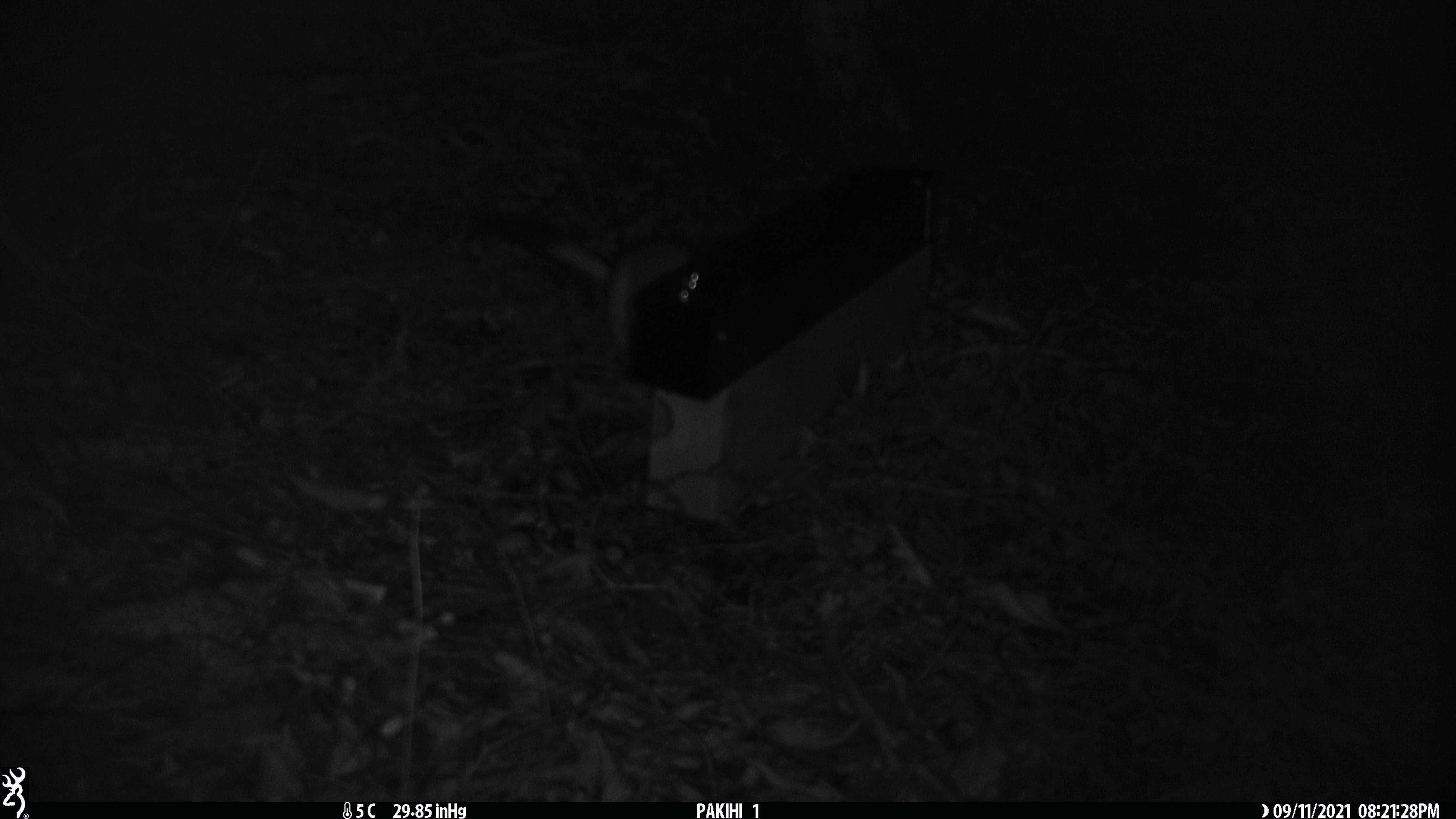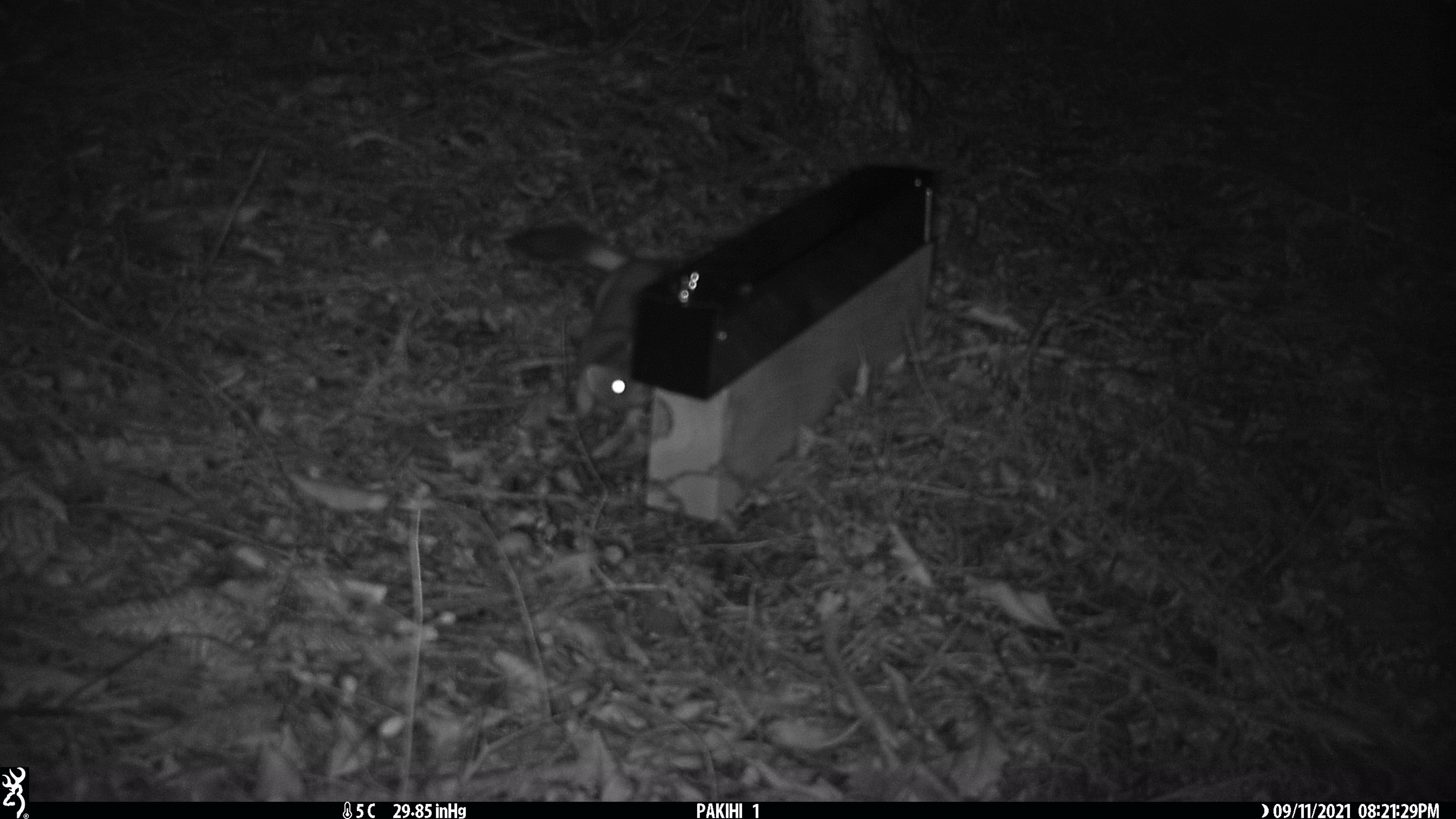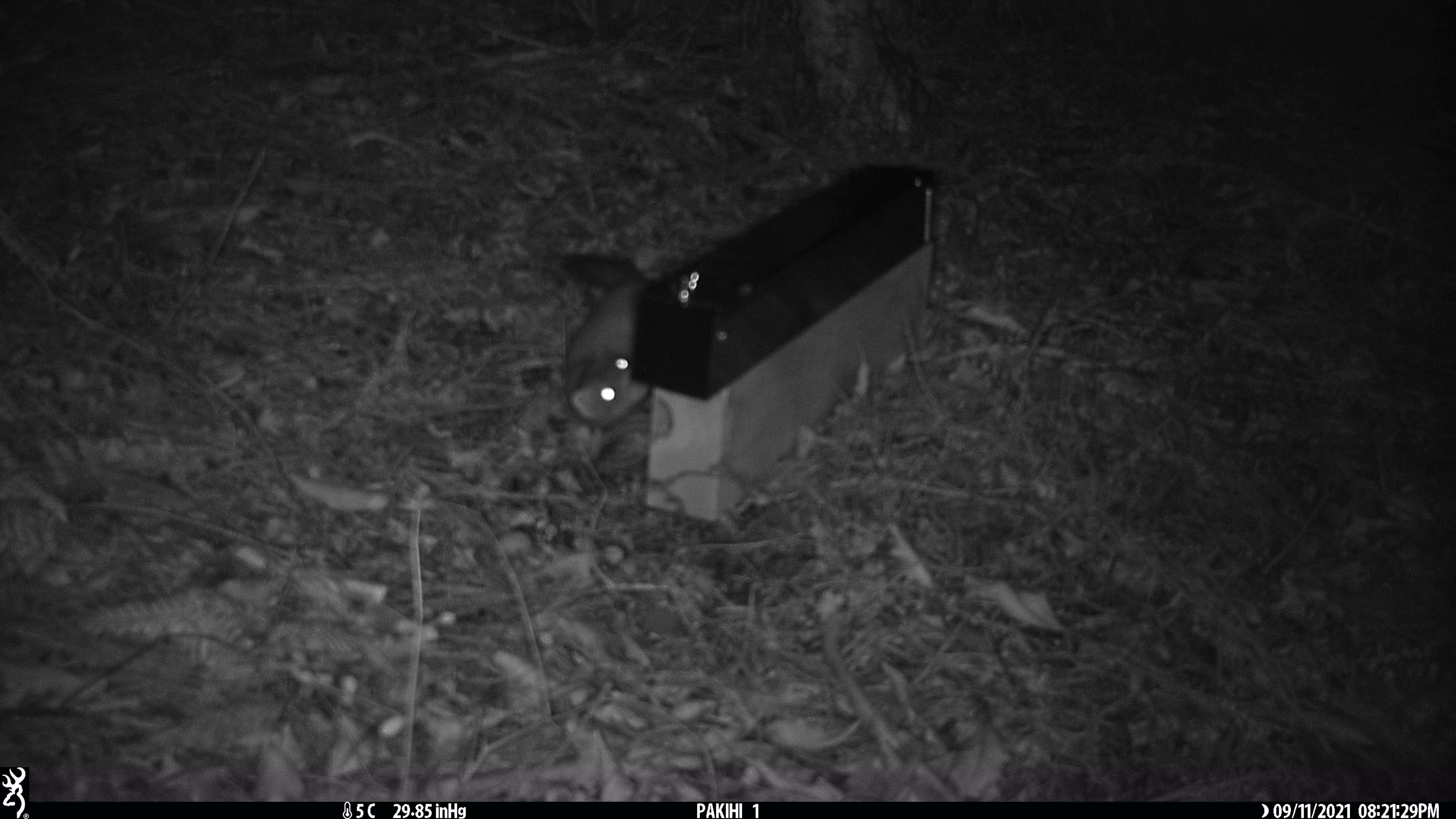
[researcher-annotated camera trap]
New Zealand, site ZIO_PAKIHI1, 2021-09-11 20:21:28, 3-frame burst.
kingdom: Animalia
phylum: Chordata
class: Mammalia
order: Carnivora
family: Mustelidae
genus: Mustela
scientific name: Mustela erminea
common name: stoat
Stoat (Mustela erminea).